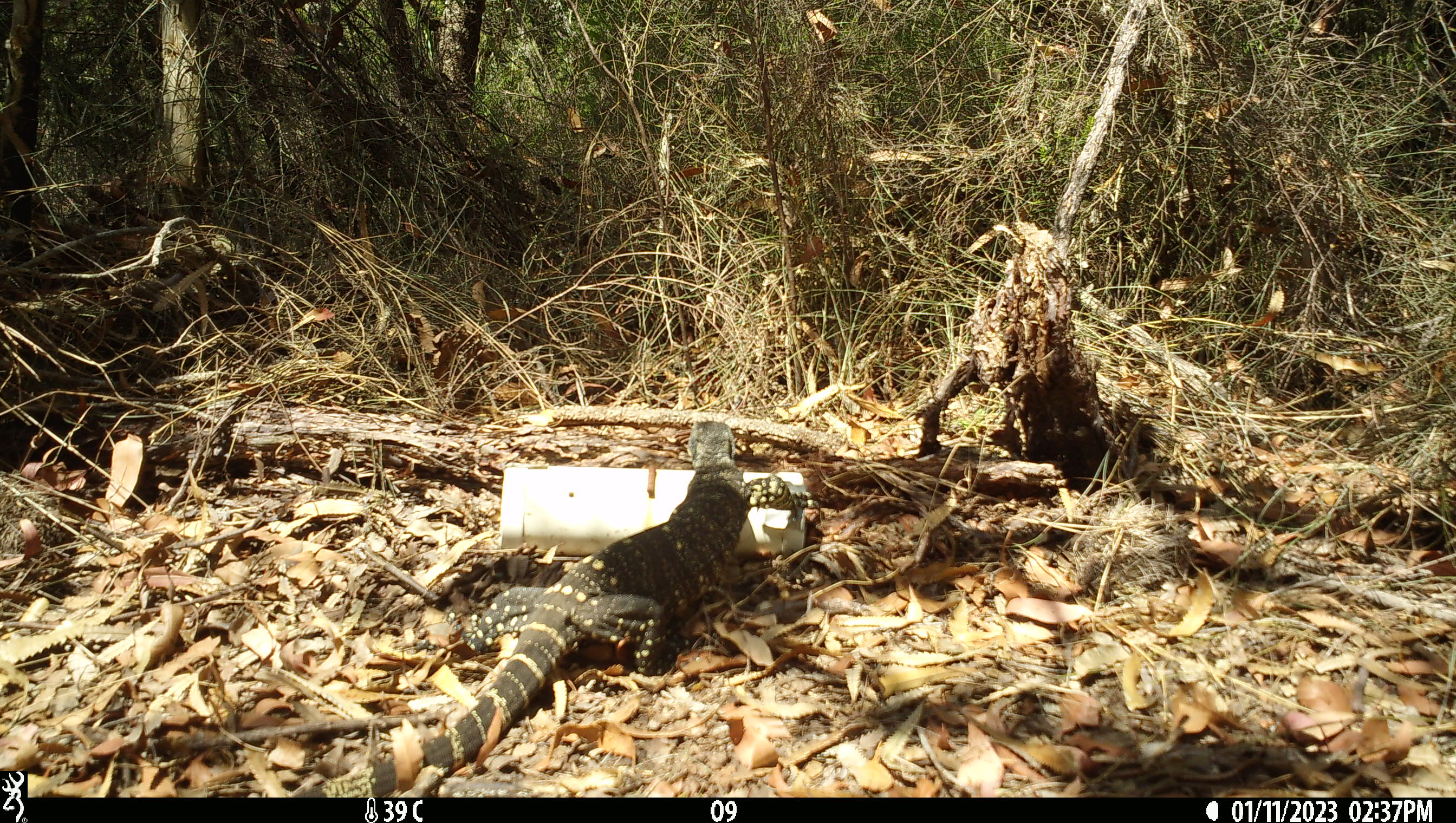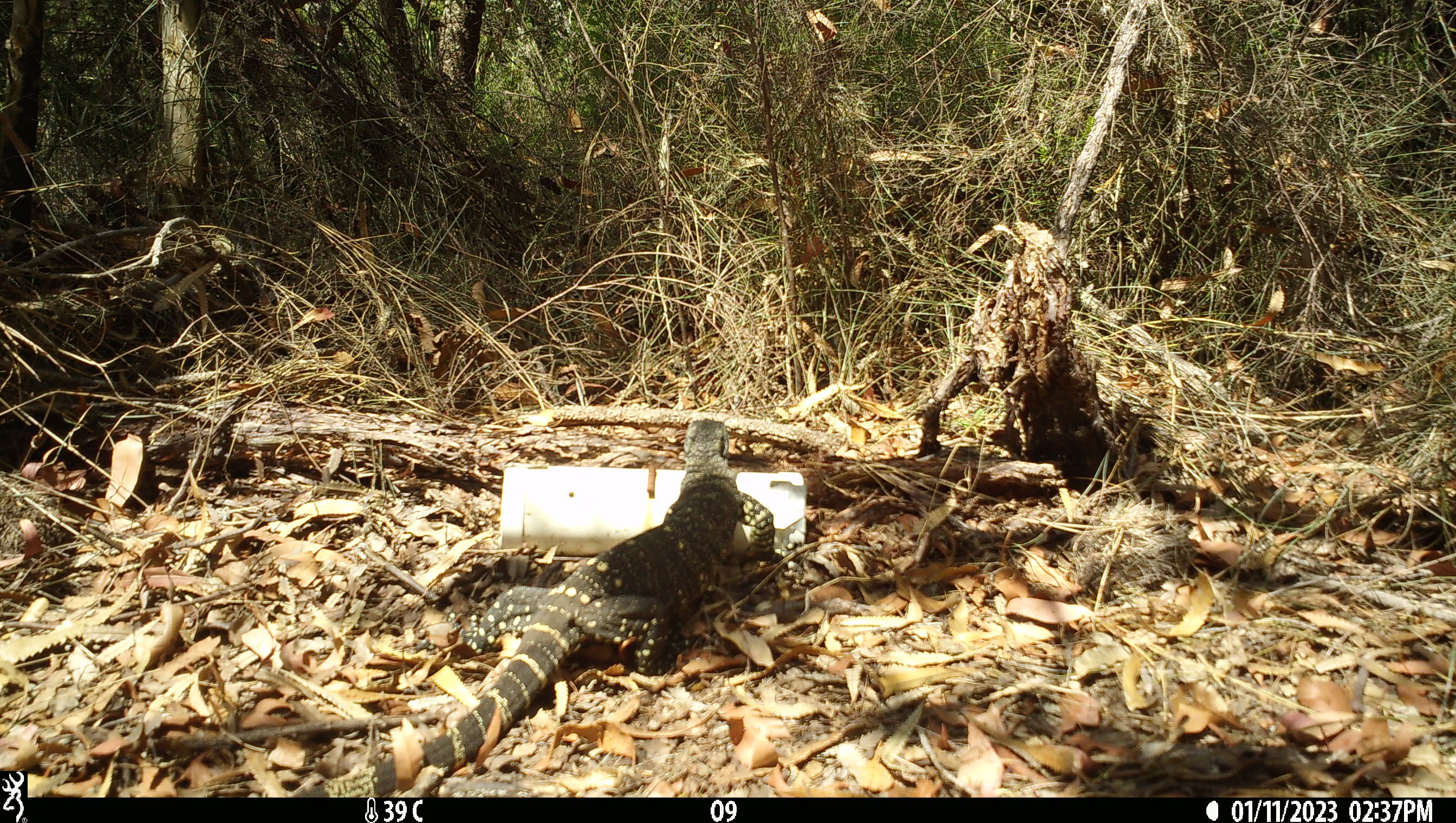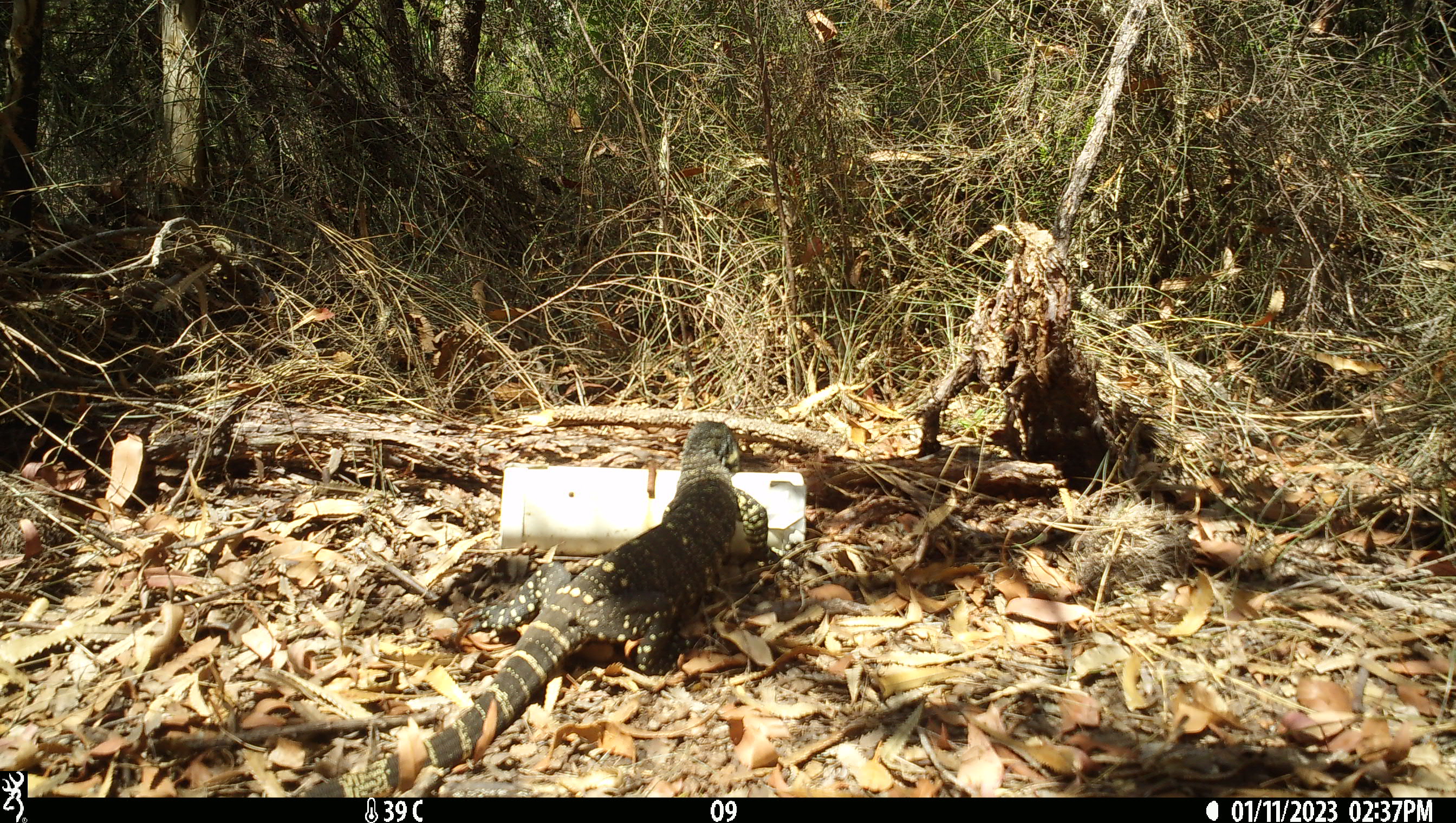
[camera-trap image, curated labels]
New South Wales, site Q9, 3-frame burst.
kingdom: Animalia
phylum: Chordata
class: Reptilia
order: Squamata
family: Varanidae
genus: Varanus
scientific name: Varanus varius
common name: lace monitor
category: goanna